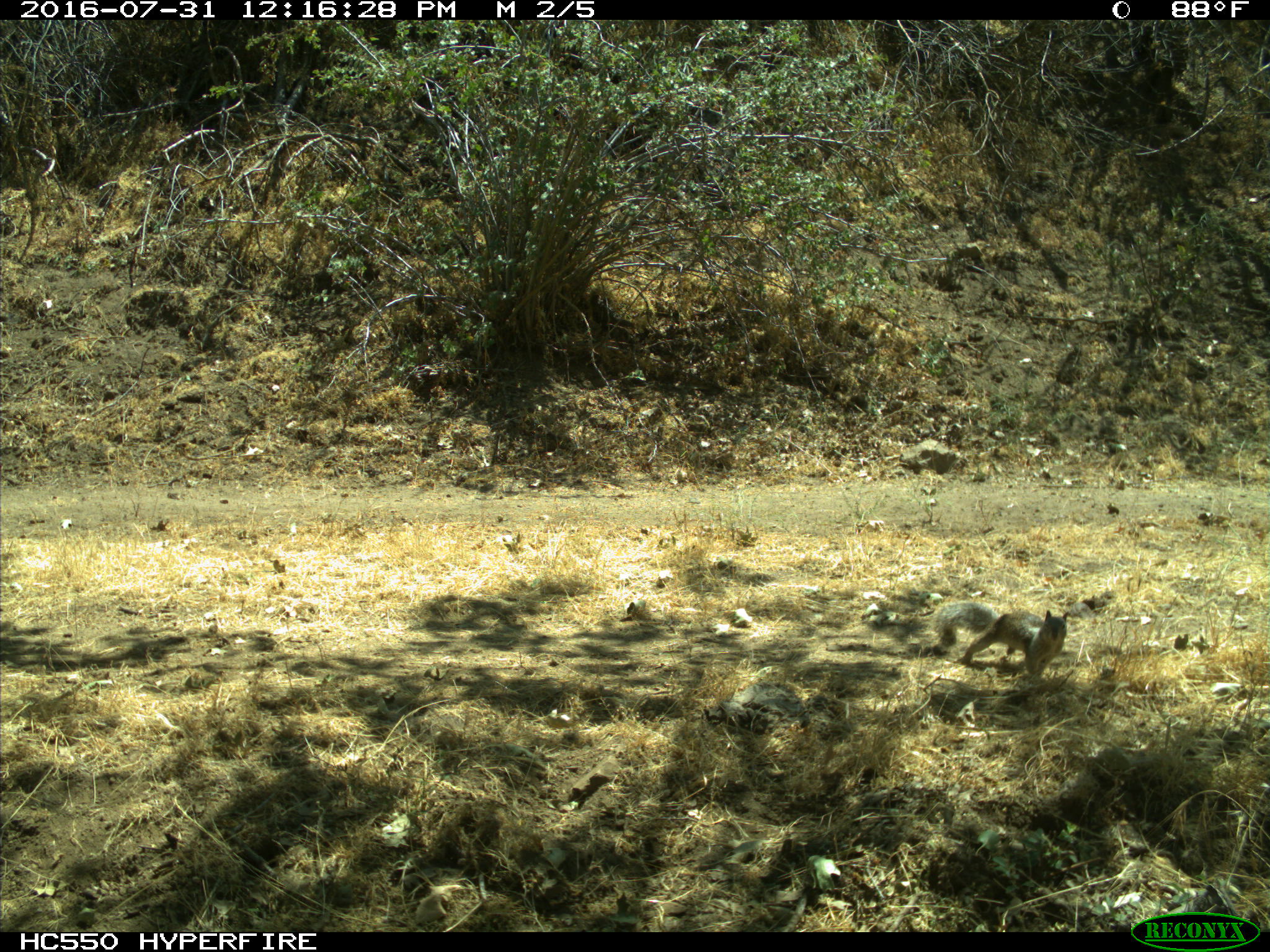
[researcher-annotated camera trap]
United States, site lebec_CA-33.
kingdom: Animalia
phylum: Chordata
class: Mammalia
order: Rodentia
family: Sciuridae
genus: Otospermophilus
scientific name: Otospermophilus beecheyi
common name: california ground squirrel